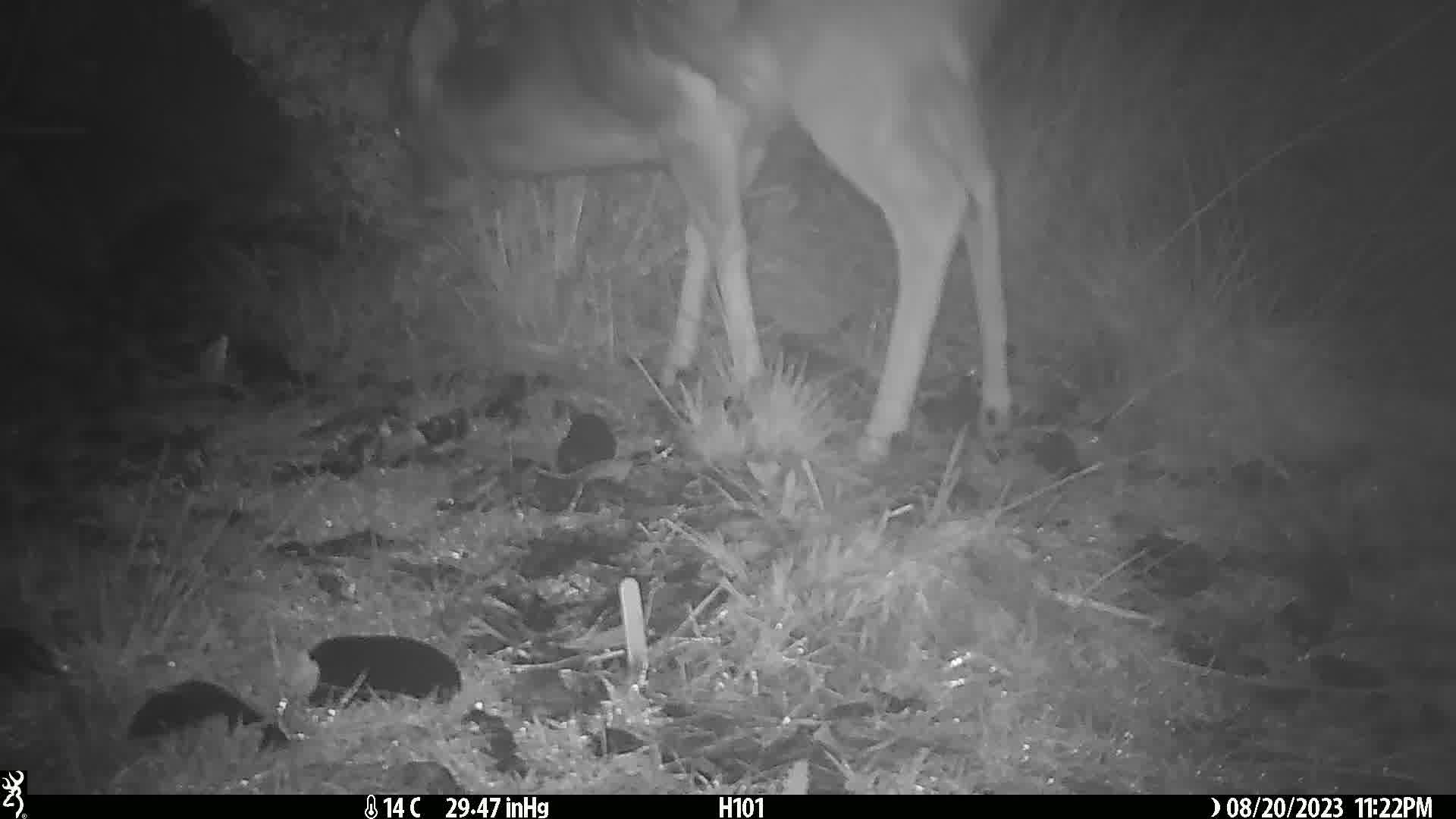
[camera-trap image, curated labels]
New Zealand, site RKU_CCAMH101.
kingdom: Animalia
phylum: Chordata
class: Mammalia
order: Artiodactyla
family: Cervidae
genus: Odocoileus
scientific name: Odocoileus virginianus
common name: white-tailed deer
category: white tailed deer